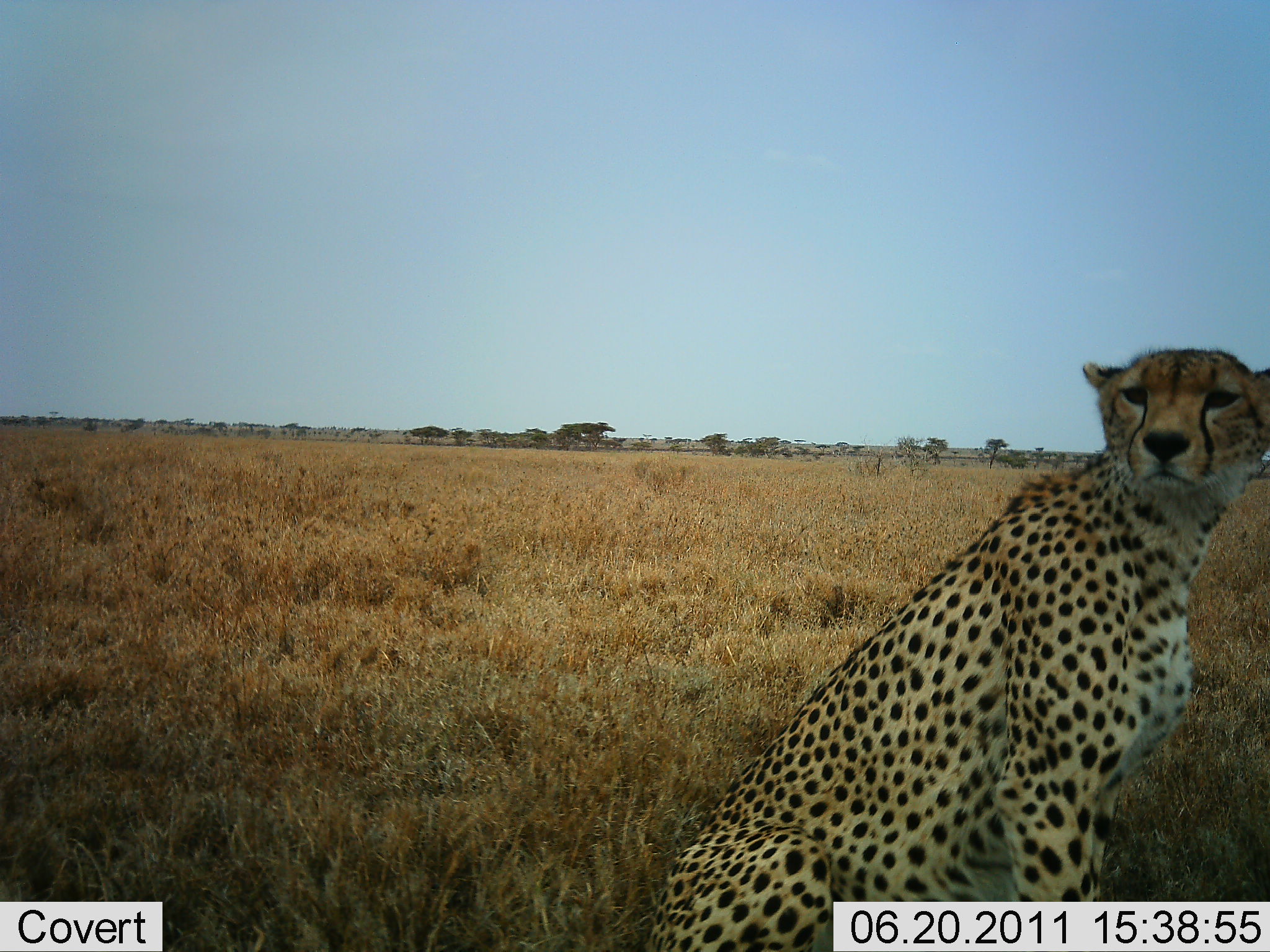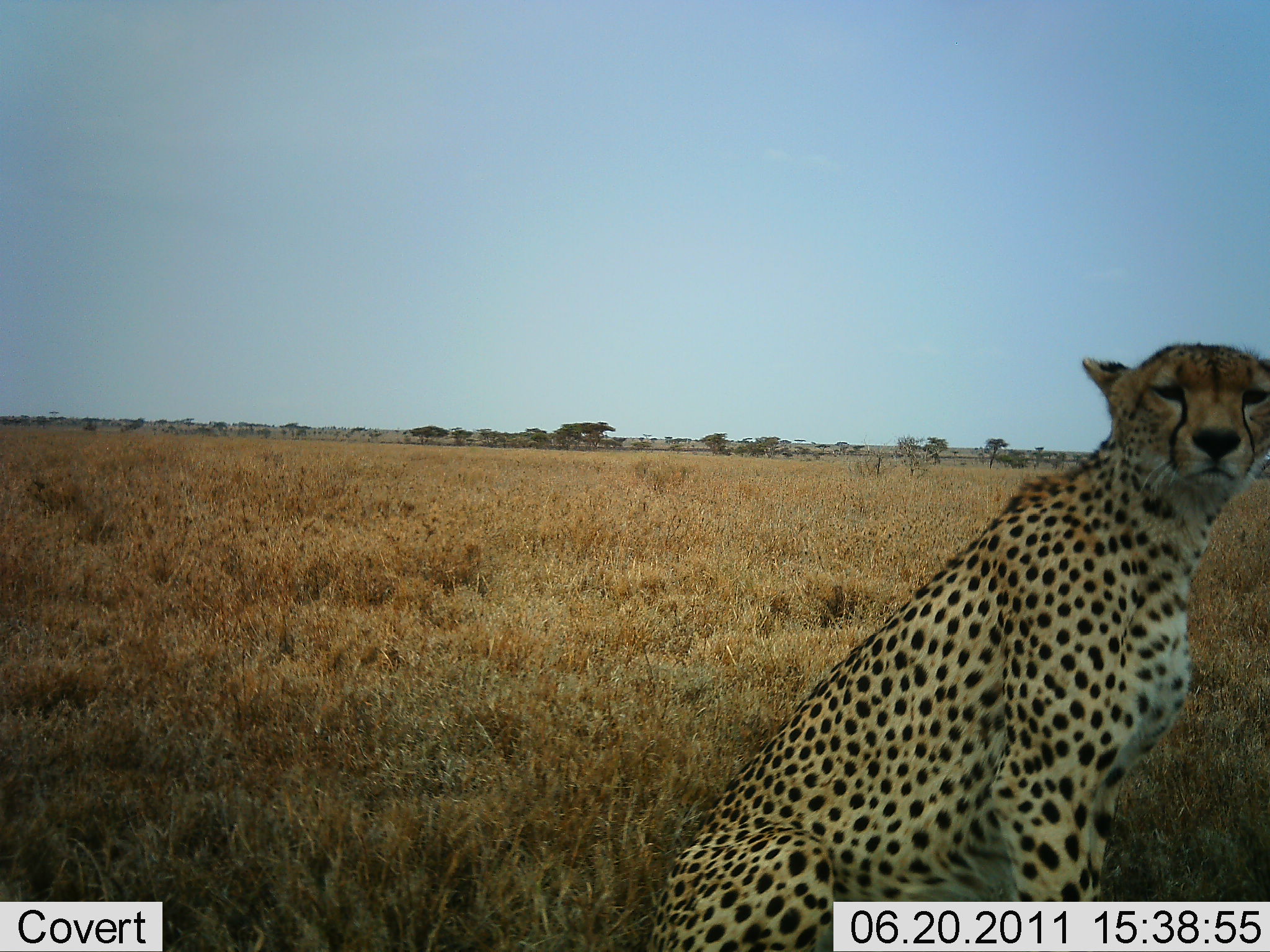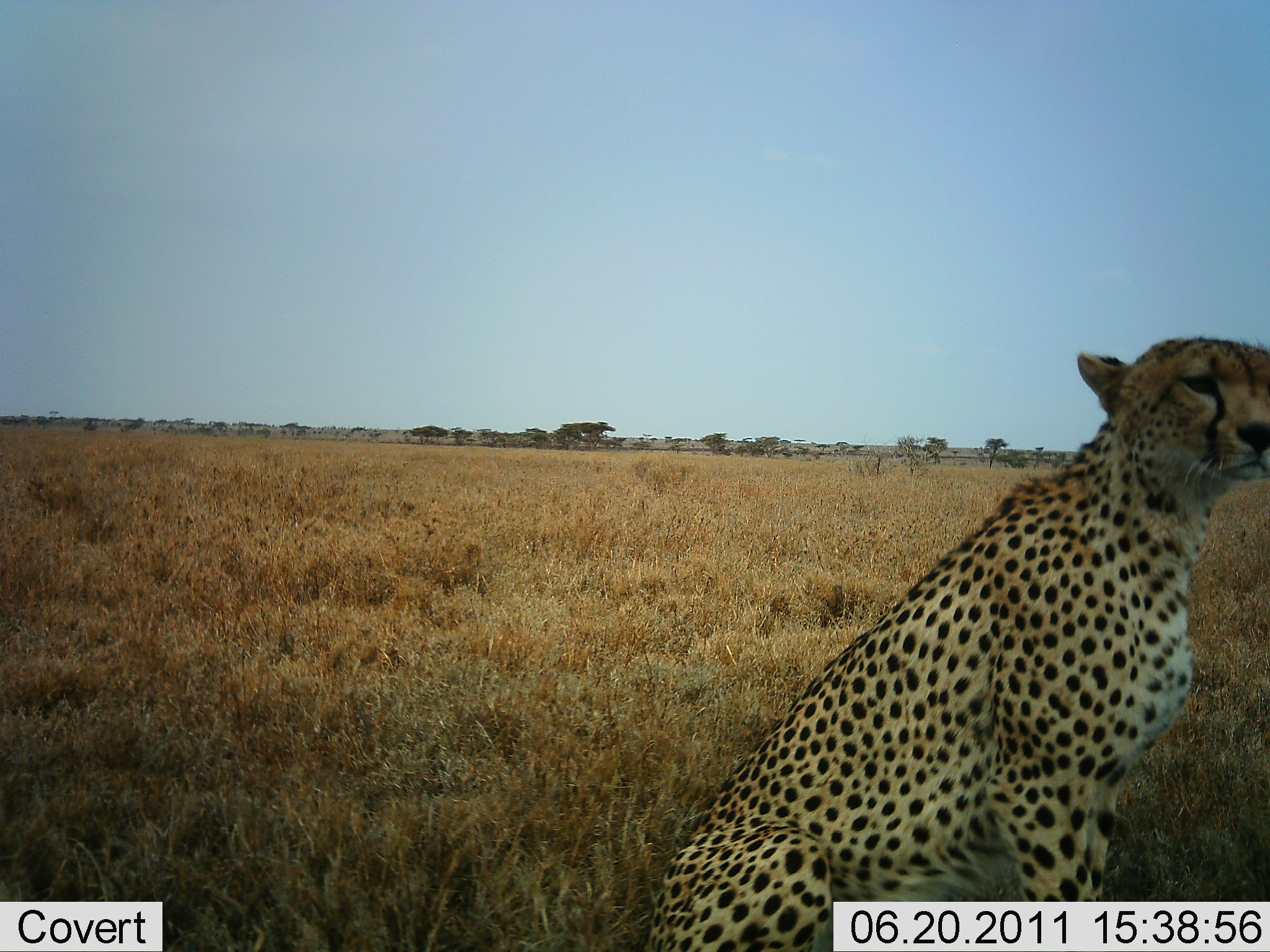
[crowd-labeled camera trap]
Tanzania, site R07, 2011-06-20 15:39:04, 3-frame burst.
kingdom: Animalia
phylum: Chordata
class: Mammalia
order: Carnivora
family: Felidae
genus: Acinonyx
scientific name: Acinonyx jubatus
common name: cheetah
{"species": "cheetah (Acinonyx jubatus)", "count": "1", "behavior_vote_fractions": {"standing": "15%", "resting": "85%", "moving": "8%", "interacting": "8%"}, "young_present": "0%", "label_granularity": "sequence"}